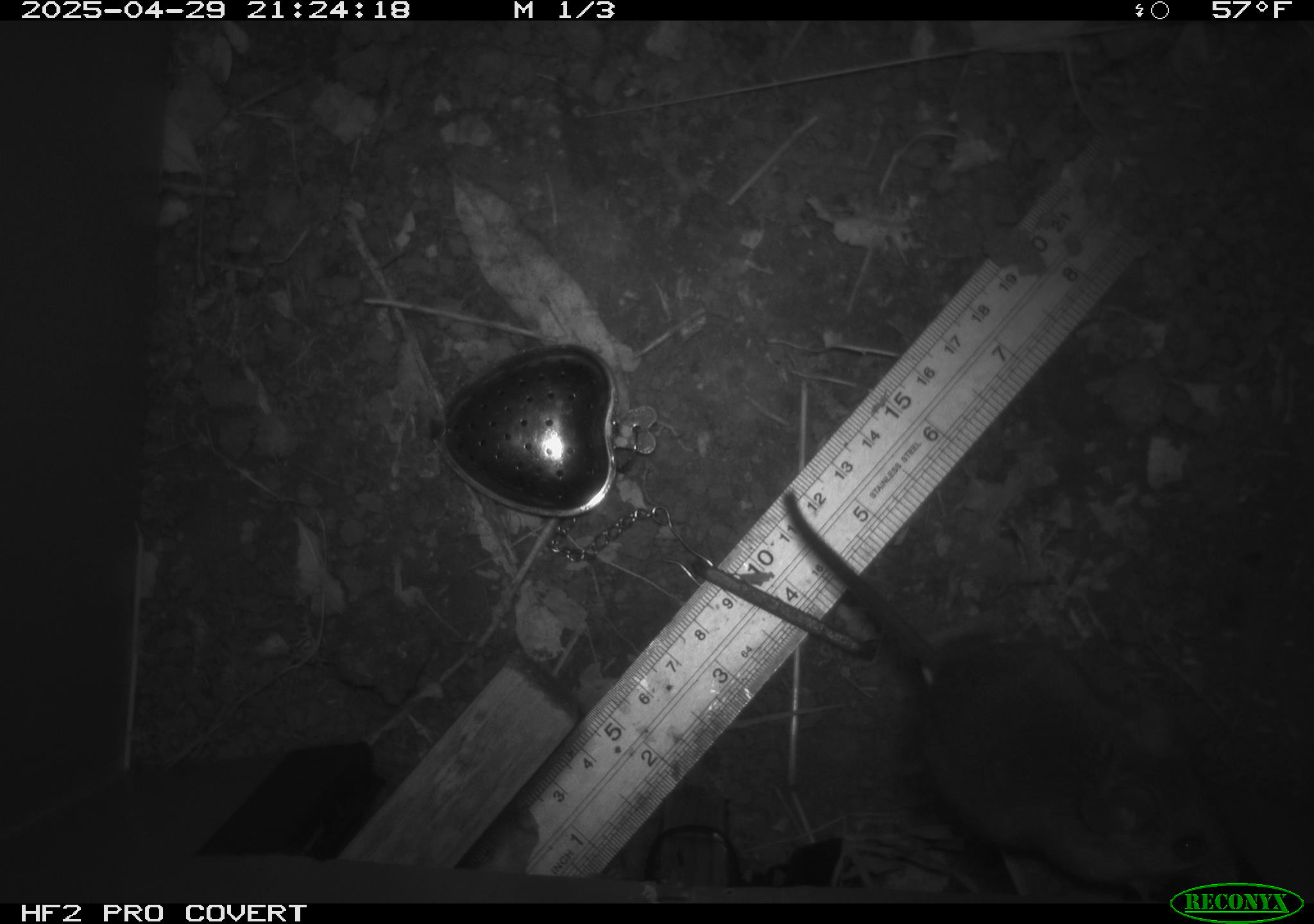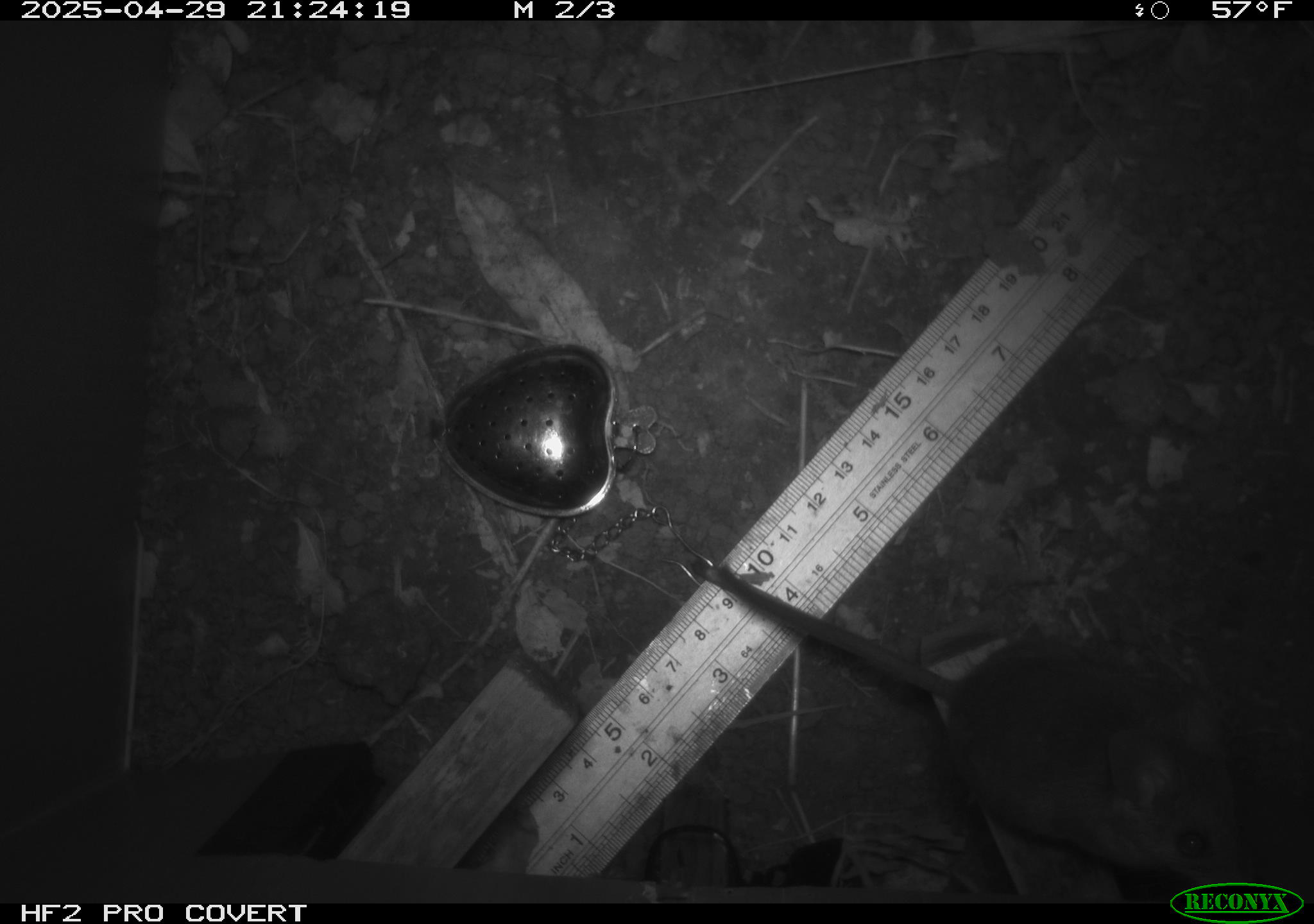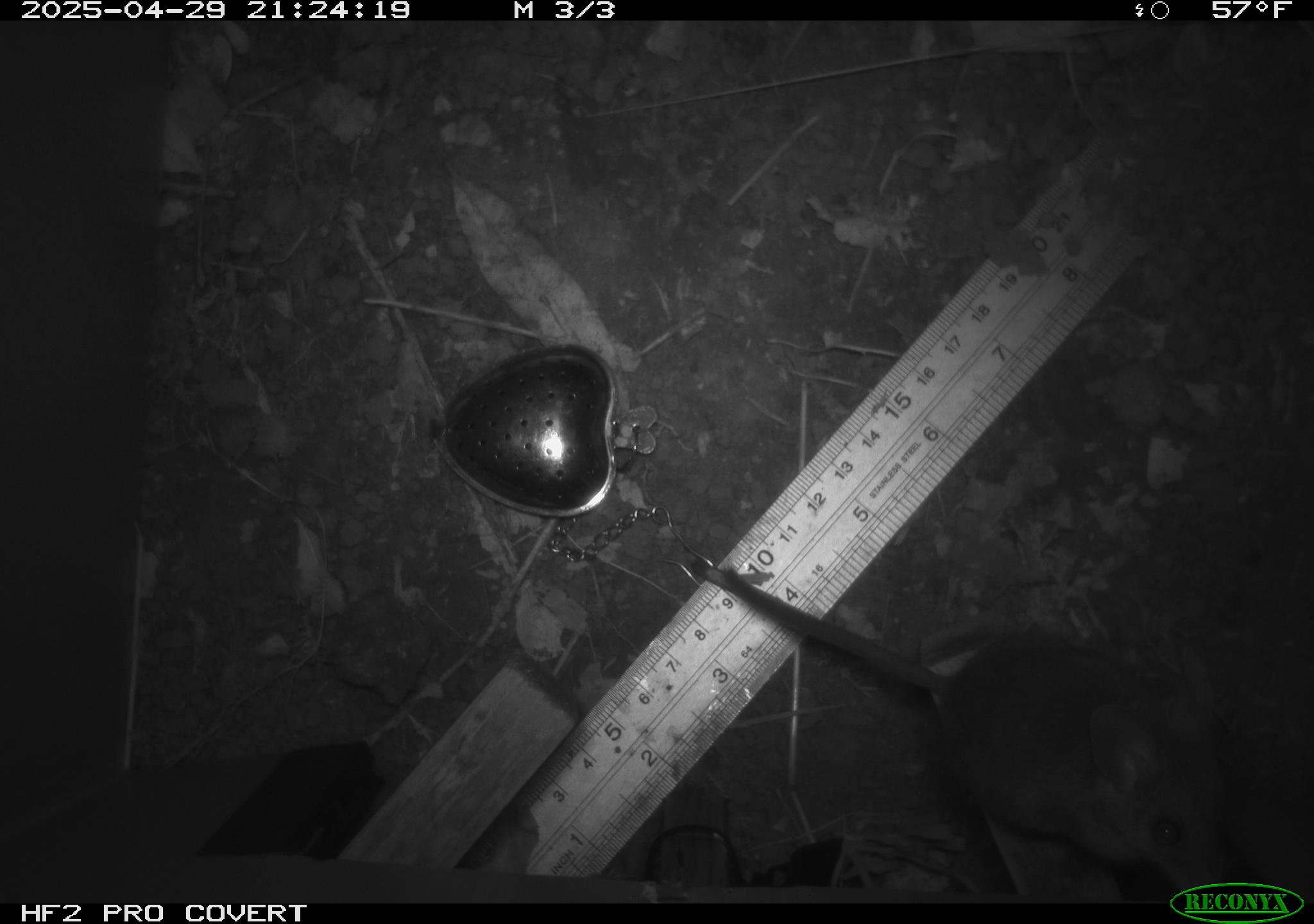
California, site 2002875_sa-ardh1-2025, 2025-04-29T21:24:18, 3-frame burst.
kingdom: Animalia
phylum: Chordata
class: Mammalia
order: Rodentia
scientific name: Rodentia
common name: mouse species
Mouse species (Rodentia).